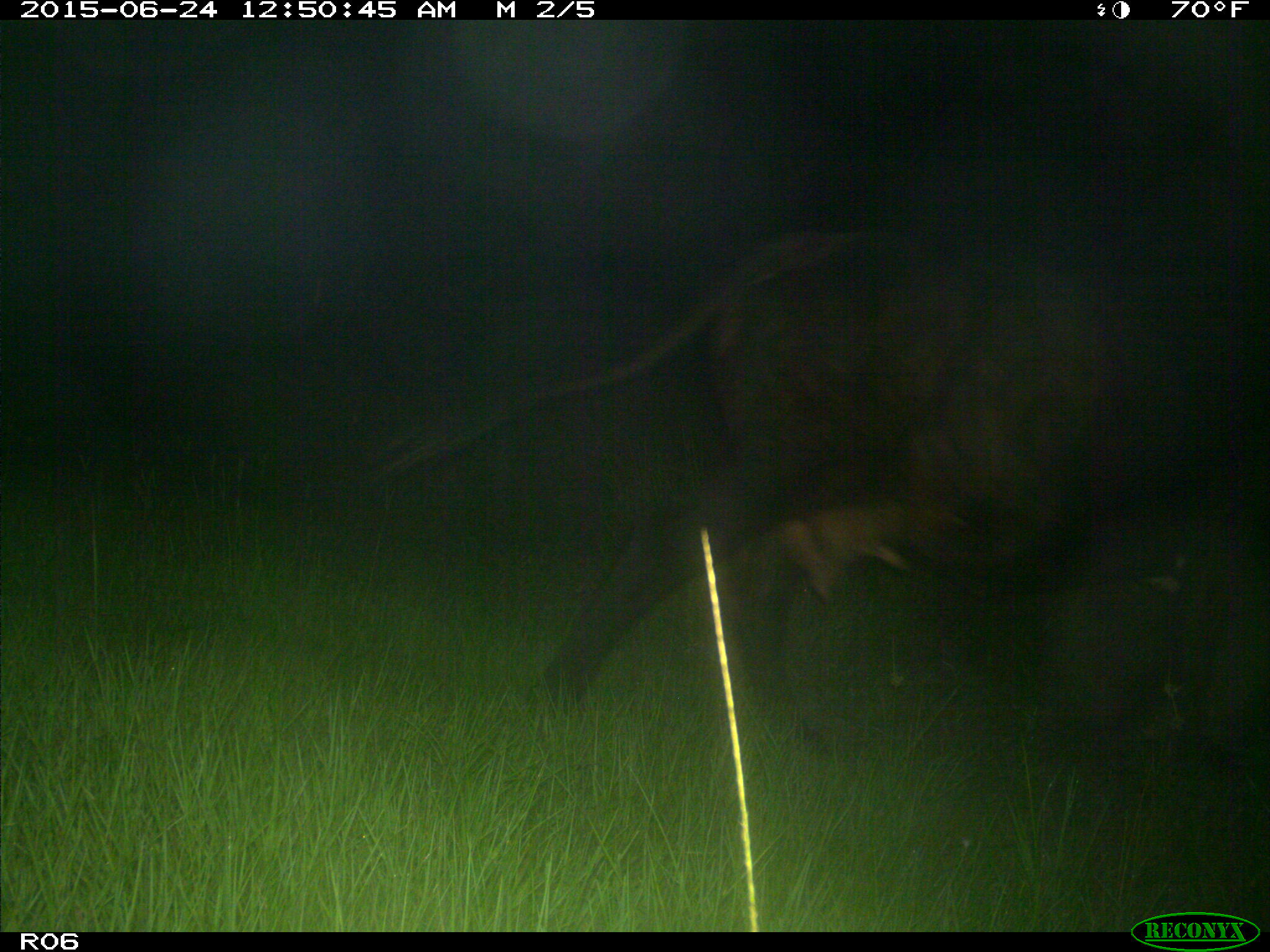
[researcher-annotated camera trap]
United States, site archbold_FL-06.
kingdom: Animalia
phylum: Chordata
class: Mammalia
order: Artiodactyla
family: Bovidae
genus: Bos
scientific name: Bos taurus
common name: domestic cow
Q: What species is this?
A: Bos taurus (domestic cow).